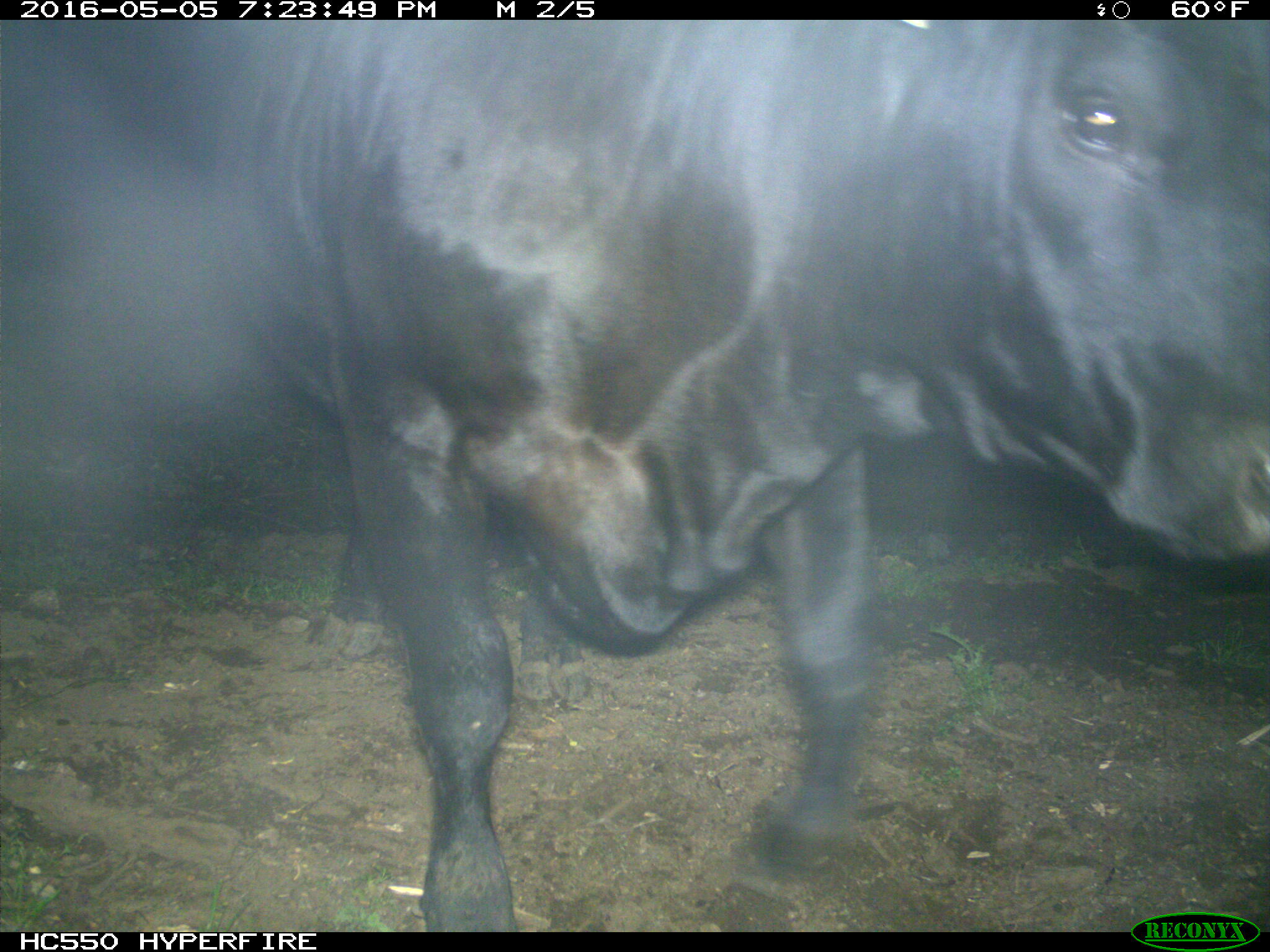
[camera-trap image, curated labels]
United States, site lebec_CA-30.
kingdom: Animalia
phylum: Chordata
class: Mammalia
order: Artiodactyla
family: Bovidae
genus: Bos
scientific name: Bos taurus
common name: domestic cow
Bos taurus (domestic cow).